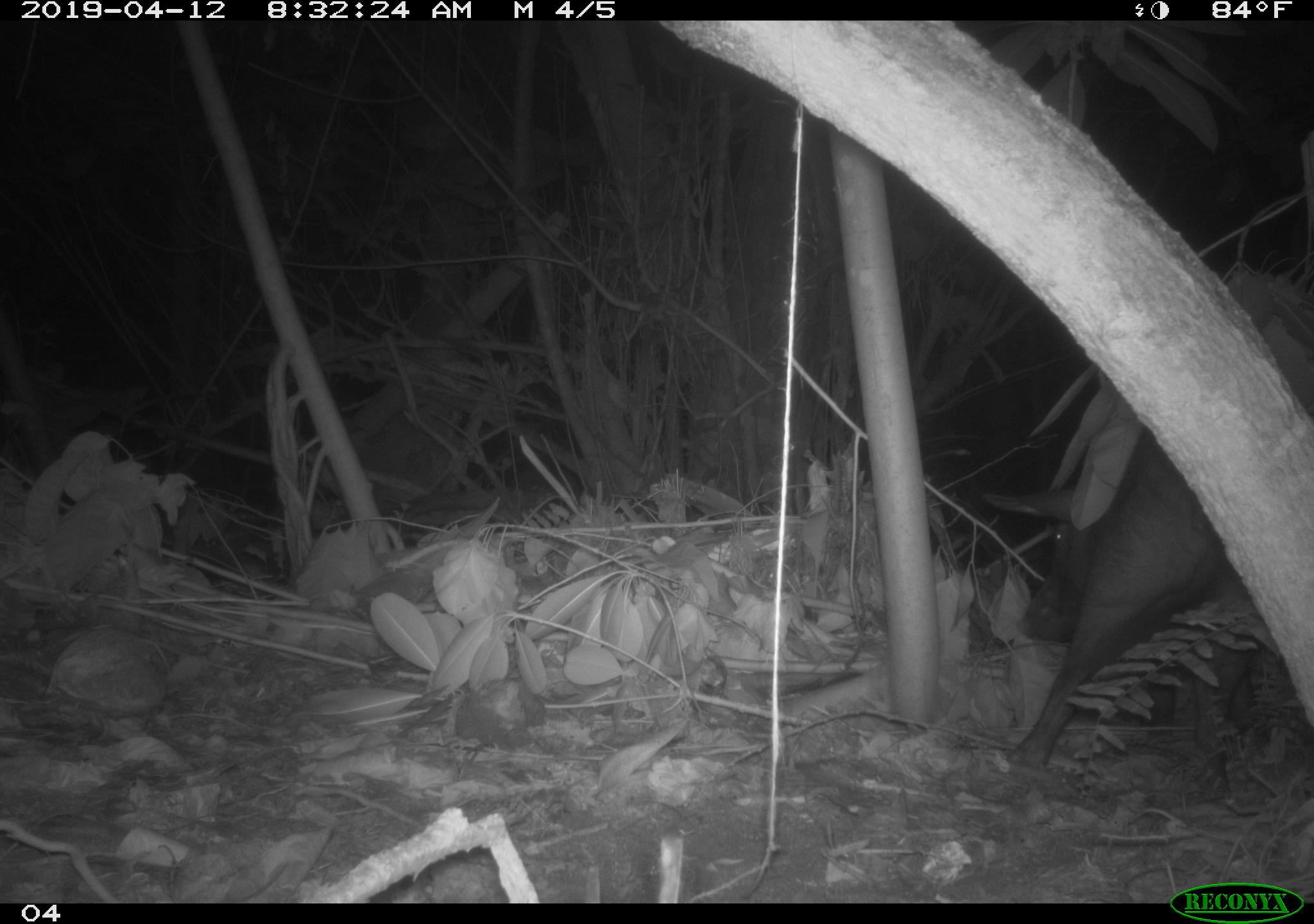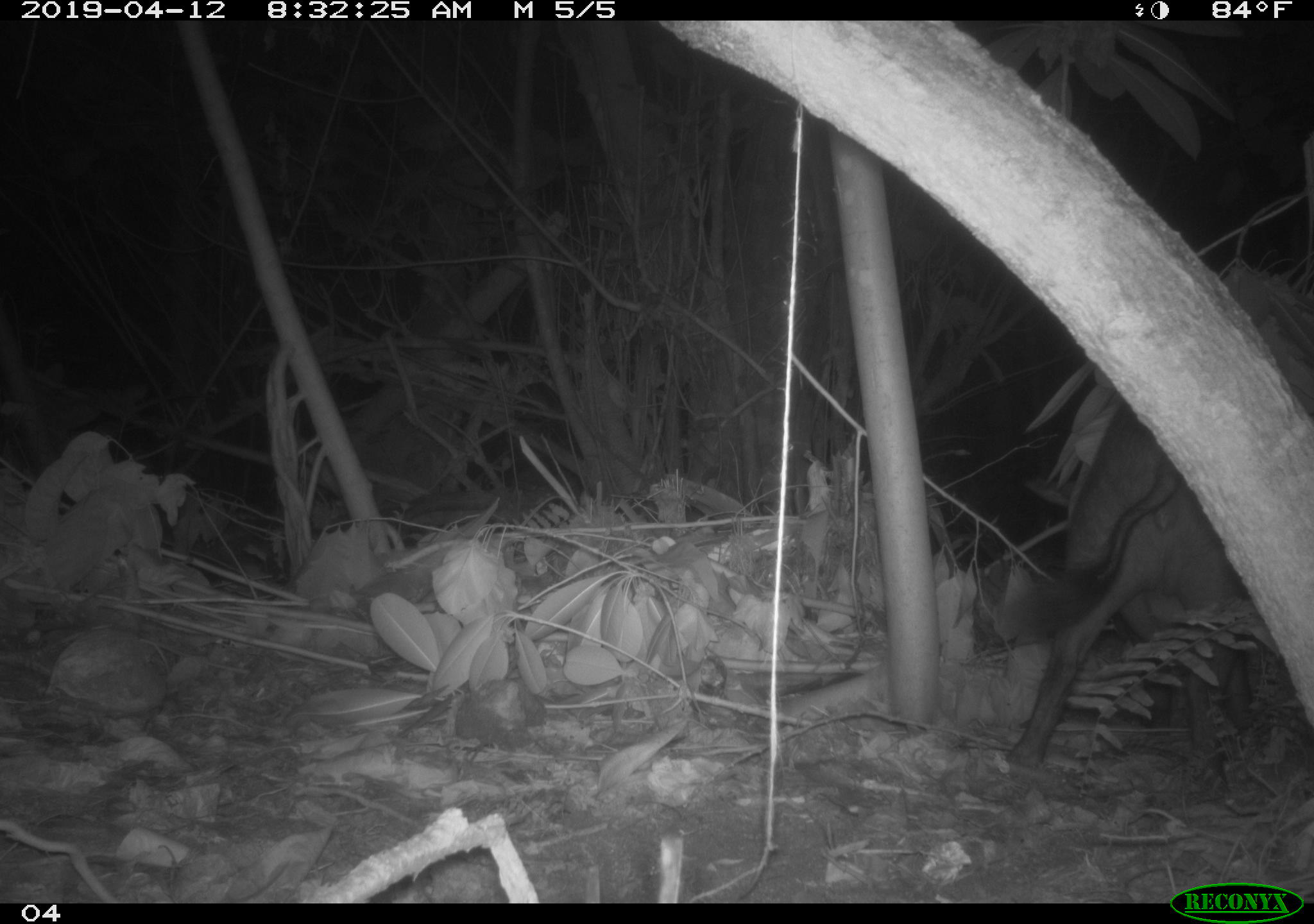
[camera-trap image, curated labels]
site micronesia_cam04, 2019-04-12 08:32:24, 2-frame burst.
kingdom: Animalia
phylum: Chordata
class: Mammalia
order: Artiodactyla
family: Suidae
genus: Sus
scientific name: Sus scrofa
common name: pig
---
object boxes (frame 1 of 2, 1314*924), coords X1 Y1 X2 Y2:
pig: 1032 316 1314 783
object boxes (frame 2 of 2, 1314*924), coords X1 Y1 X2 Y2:
pig: 1012 317 1314 771